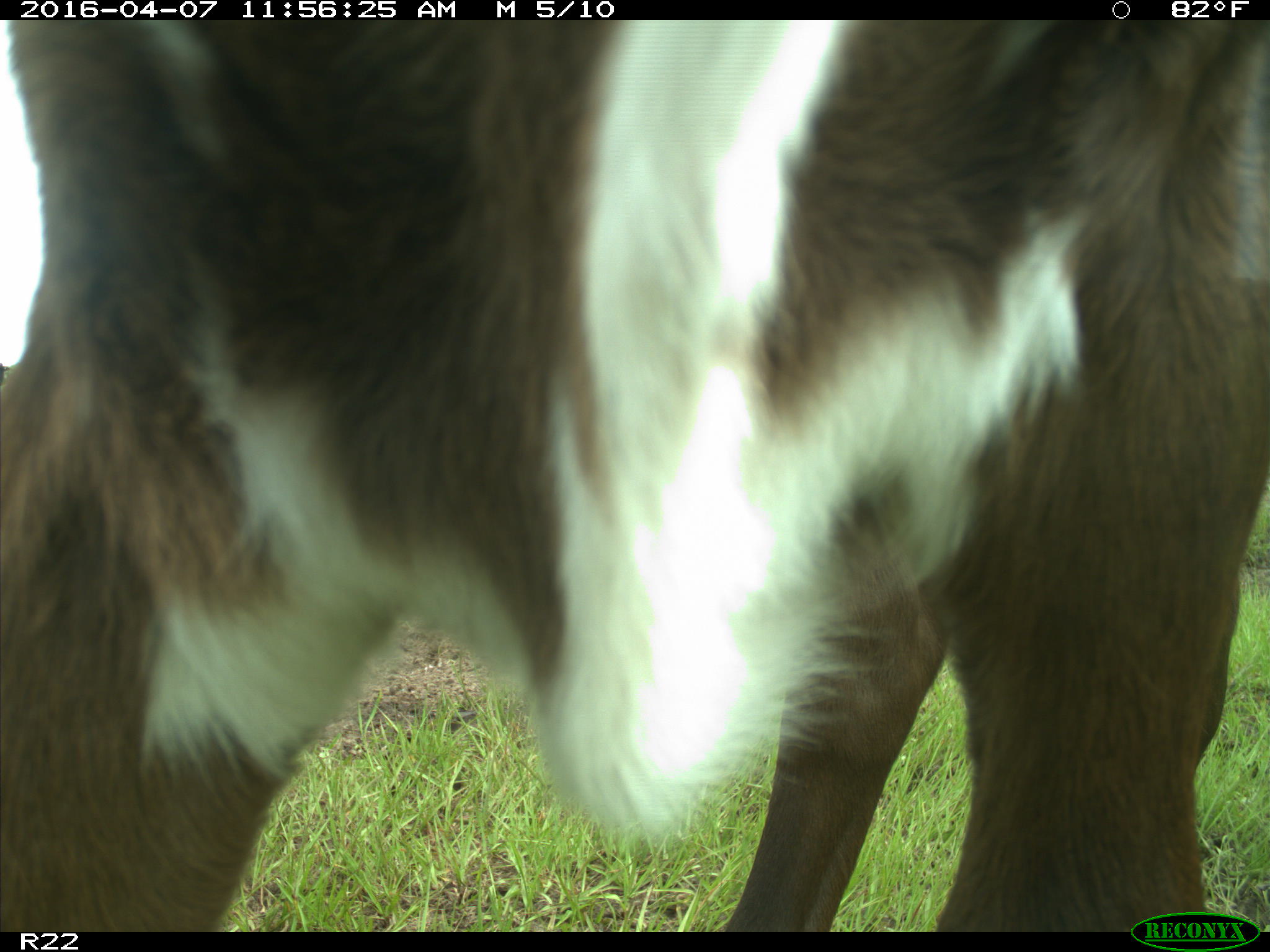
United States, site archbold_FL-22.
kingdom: Animalia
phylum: Chordata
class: Mammalia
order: Artiodactyla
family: Bovidae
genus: Bos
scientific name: Bos taurus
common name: domestic cow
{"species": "Bos taurus (domestic cow)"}